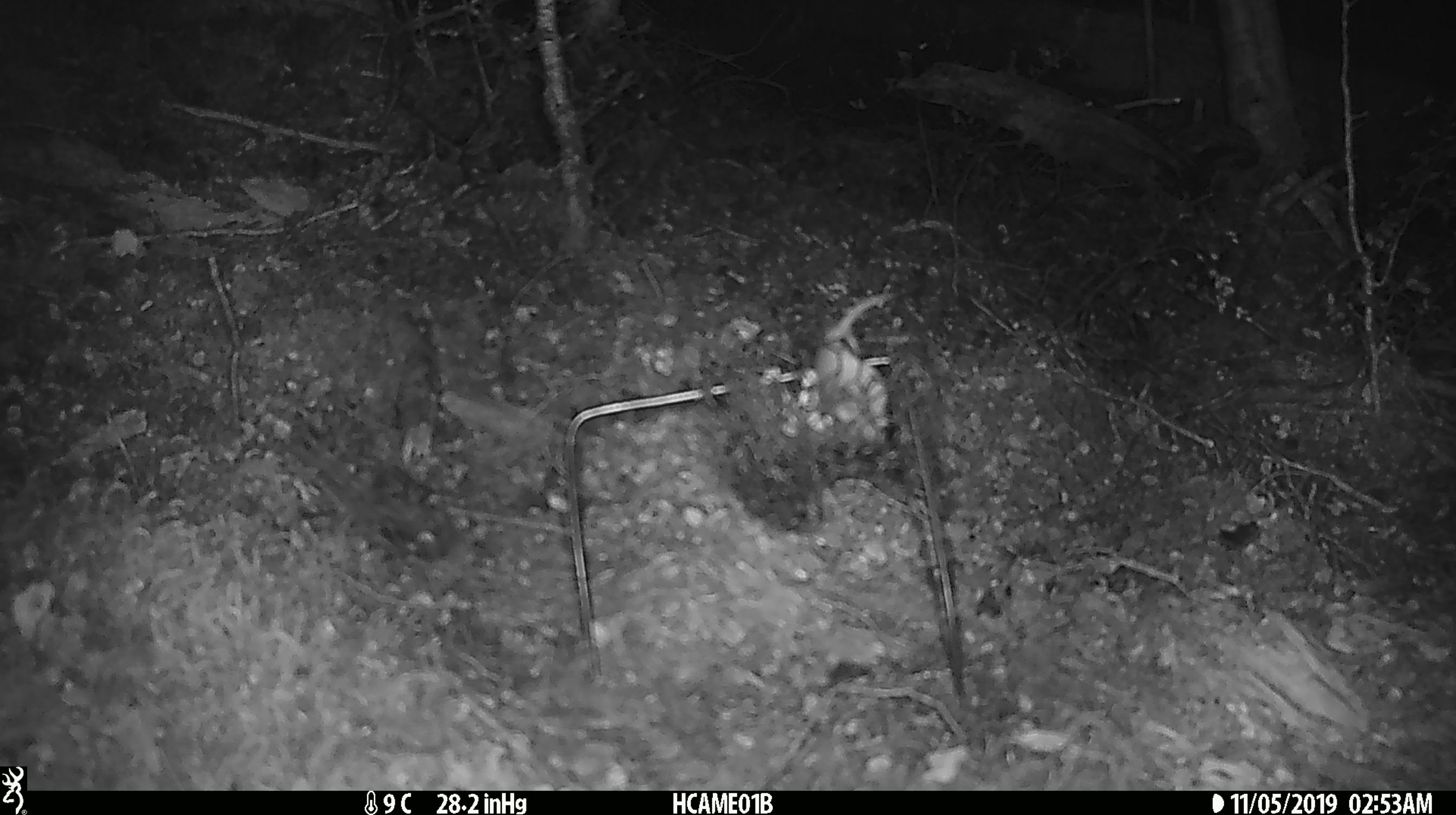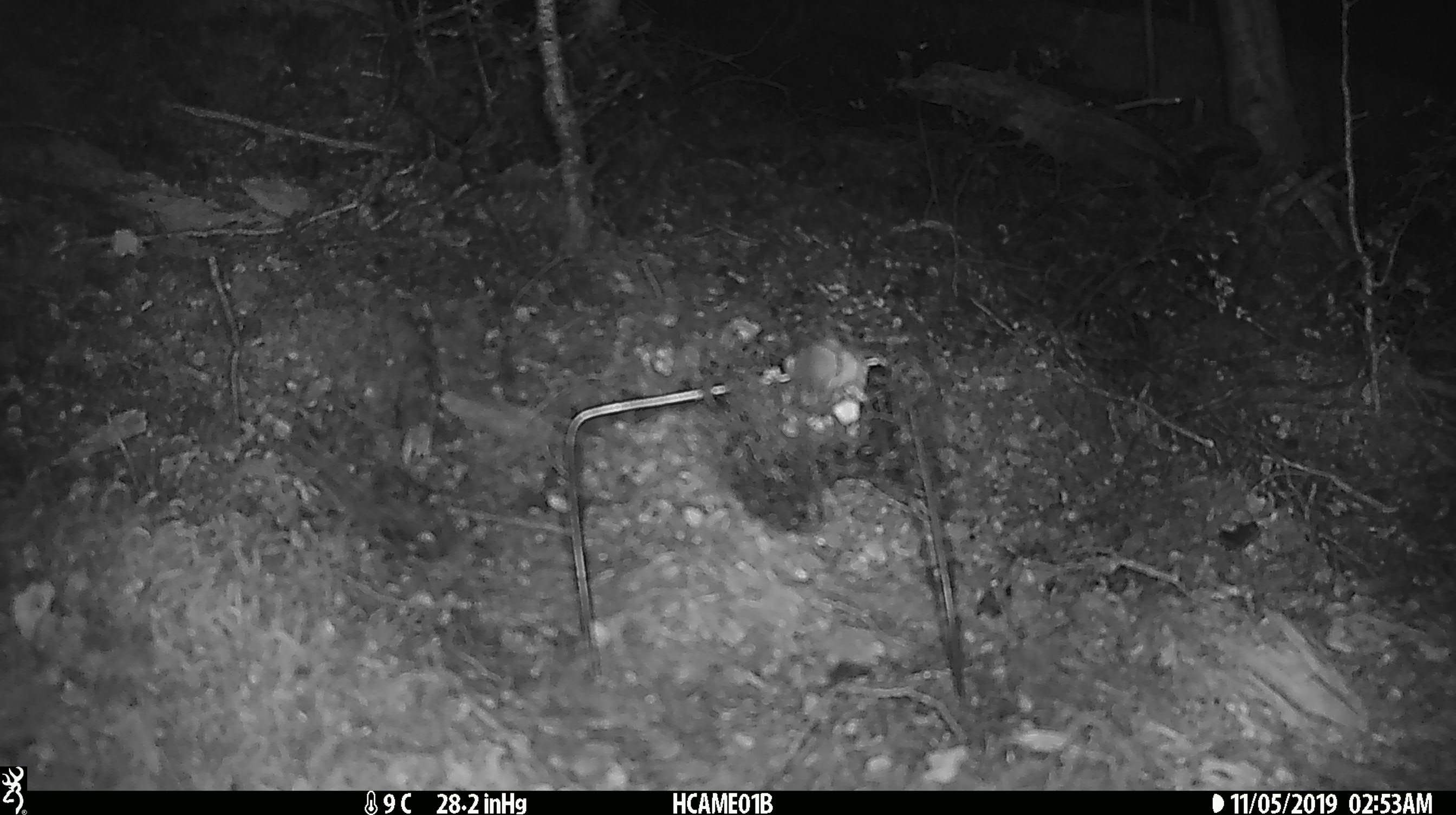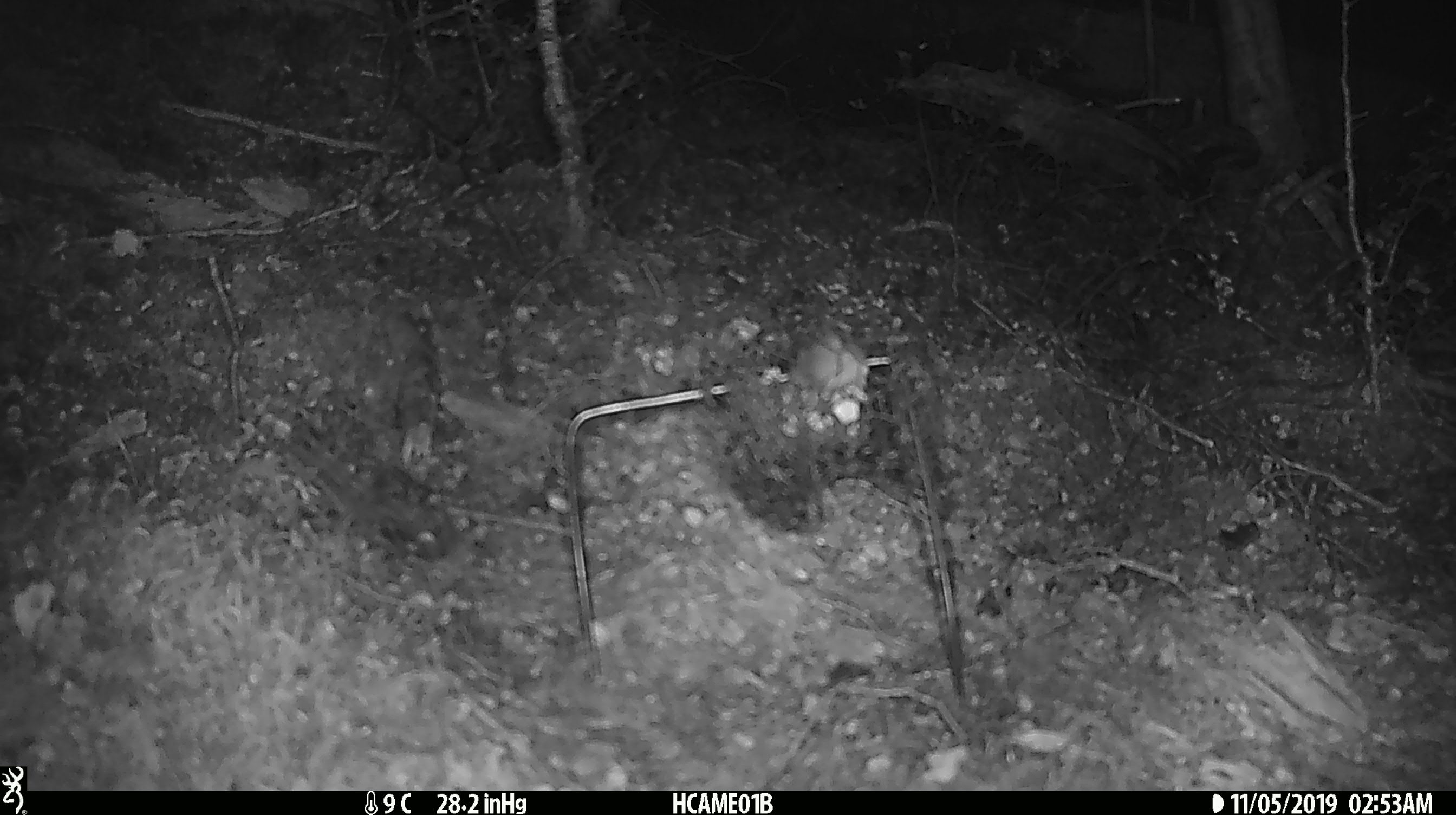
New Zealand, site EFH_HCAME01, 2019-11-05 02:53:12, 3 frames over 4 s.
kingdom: Animalia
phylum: Chordata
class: Mammalia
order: Rodentia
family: Muridae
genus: Mus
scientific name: Mus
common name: mouse